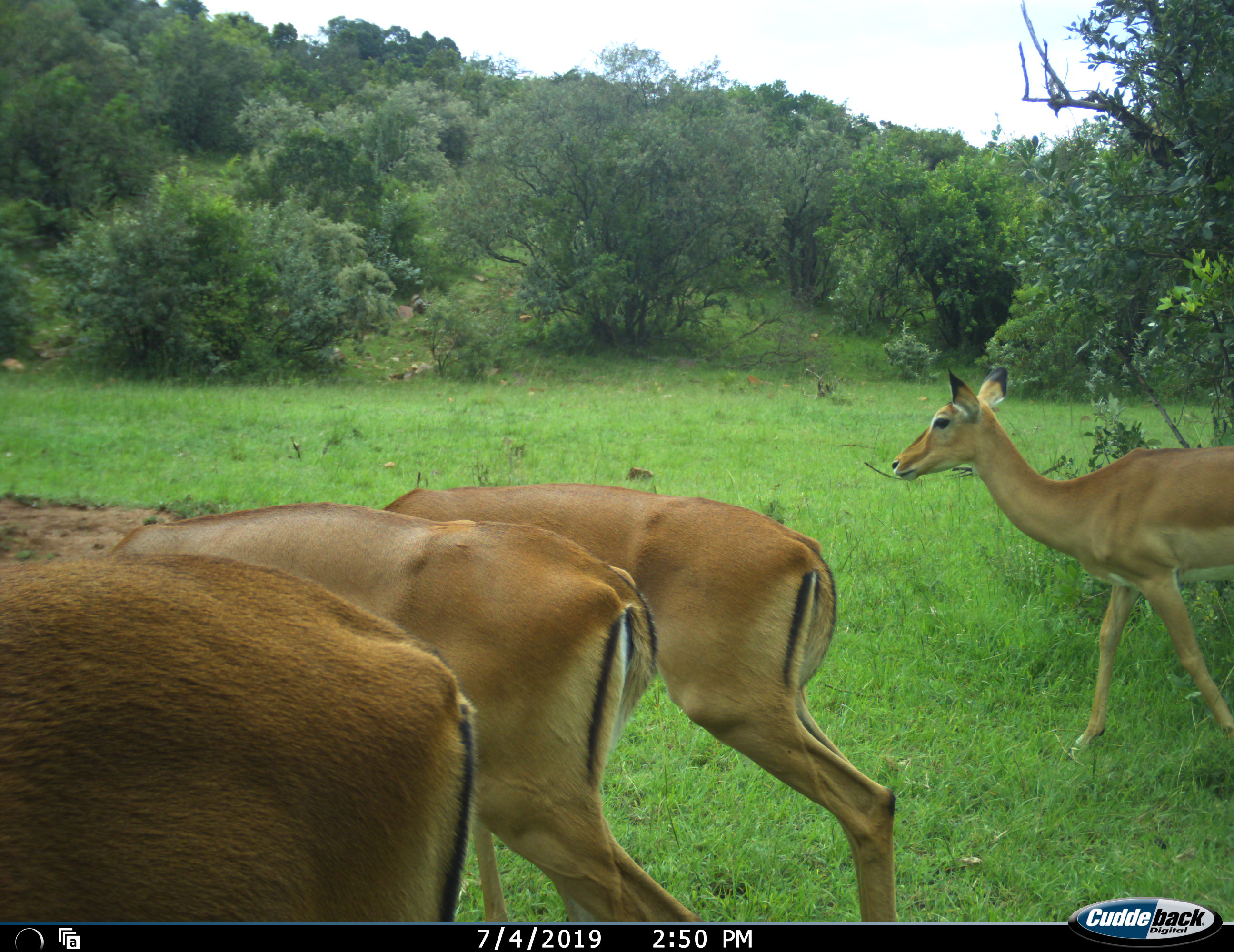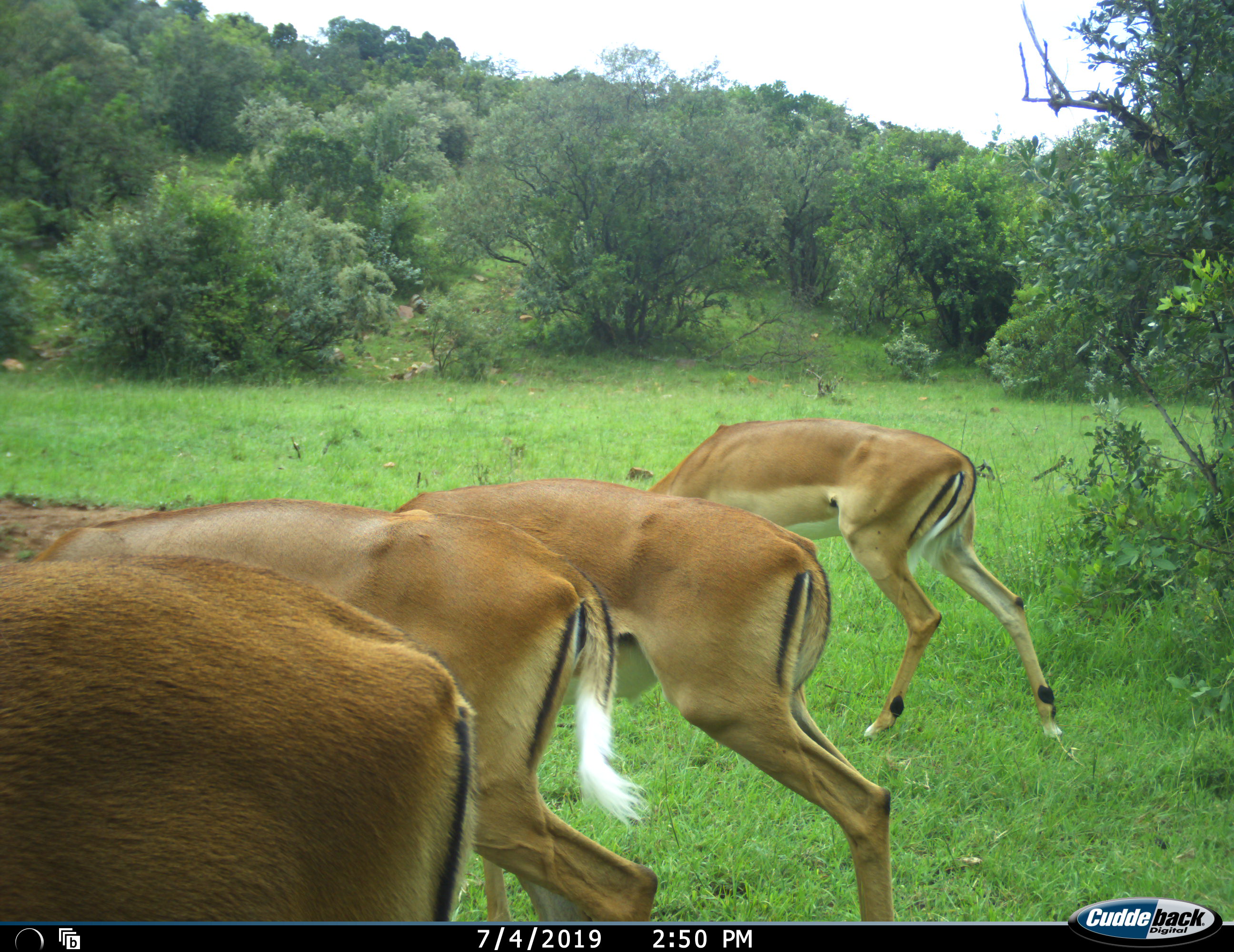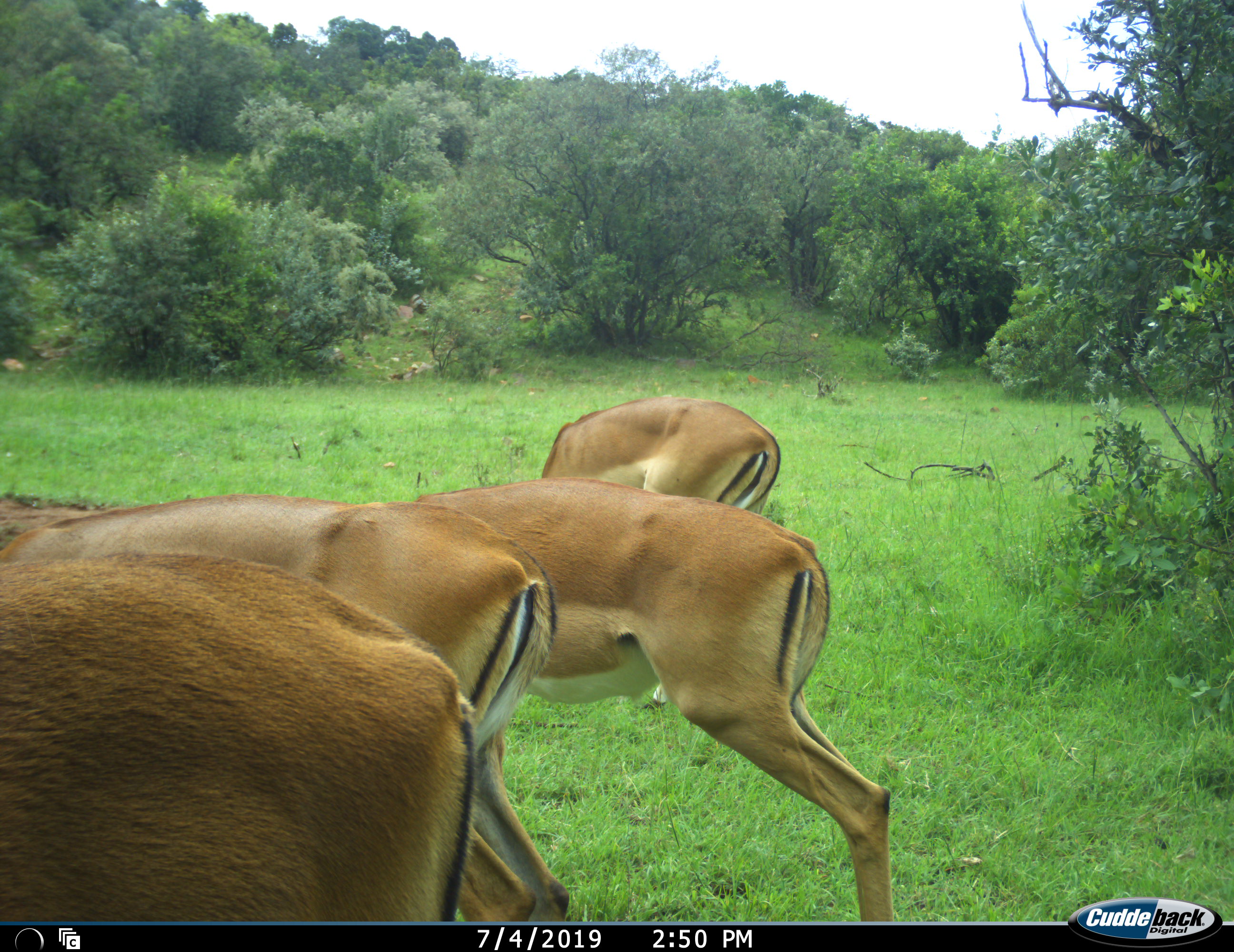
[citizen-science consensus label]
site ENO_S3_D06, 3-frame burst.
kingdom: Animalia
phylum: Chordata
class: Mammalia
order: Artiodactyla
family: Bovidae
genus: Aepyceros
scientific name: Aepyceros melampus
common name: impala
Impala (Aepyceros melampus), count 4. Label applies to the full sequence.